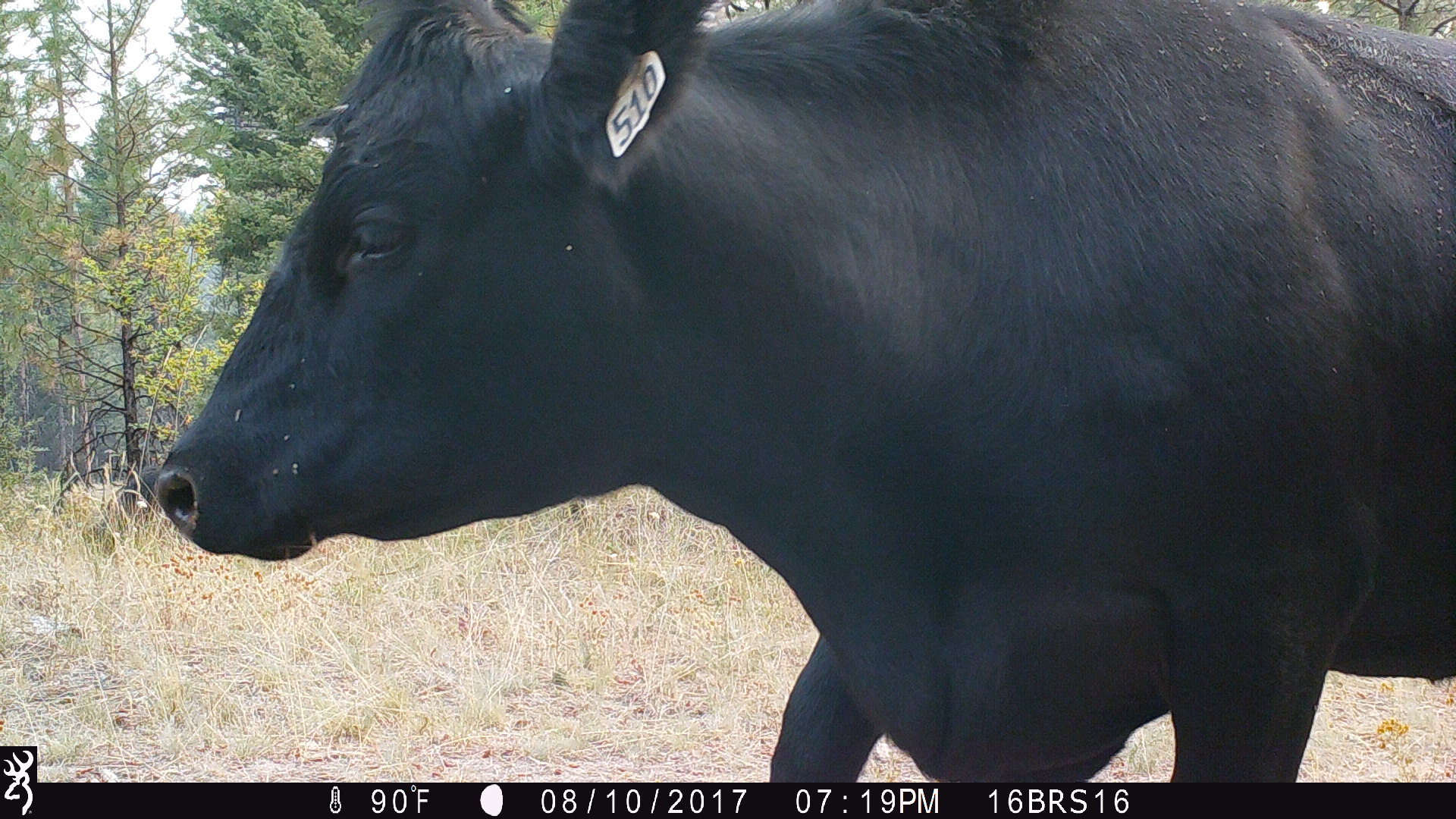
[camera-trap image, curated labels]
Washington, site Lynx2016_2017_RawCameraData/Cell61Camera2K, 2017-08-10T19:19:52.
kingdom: Animalia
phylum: Chordata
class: Mammalia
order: Artiodactyla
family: Bovidae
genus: Bos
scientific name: Bos taurus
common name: domestic cattle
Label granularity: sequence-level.